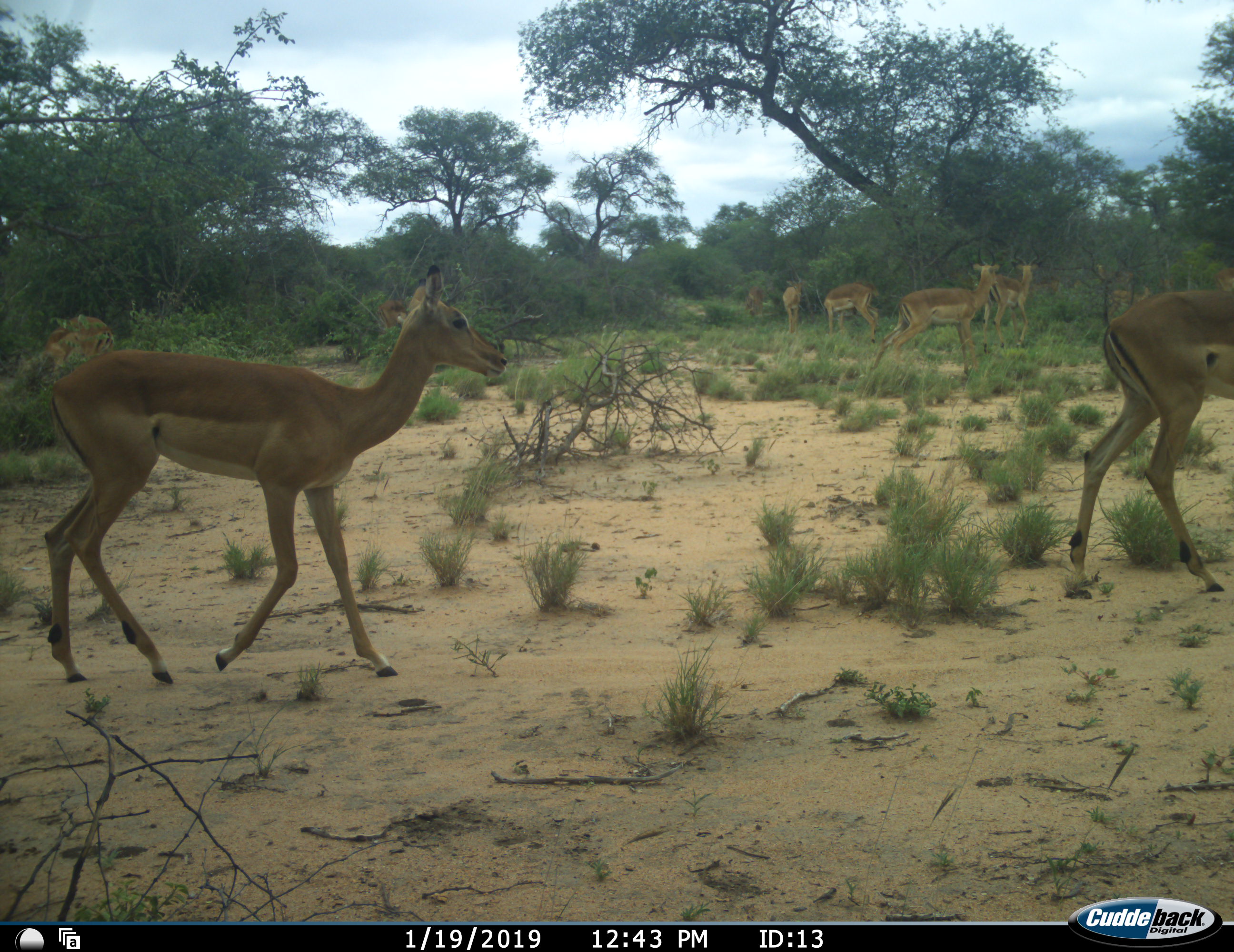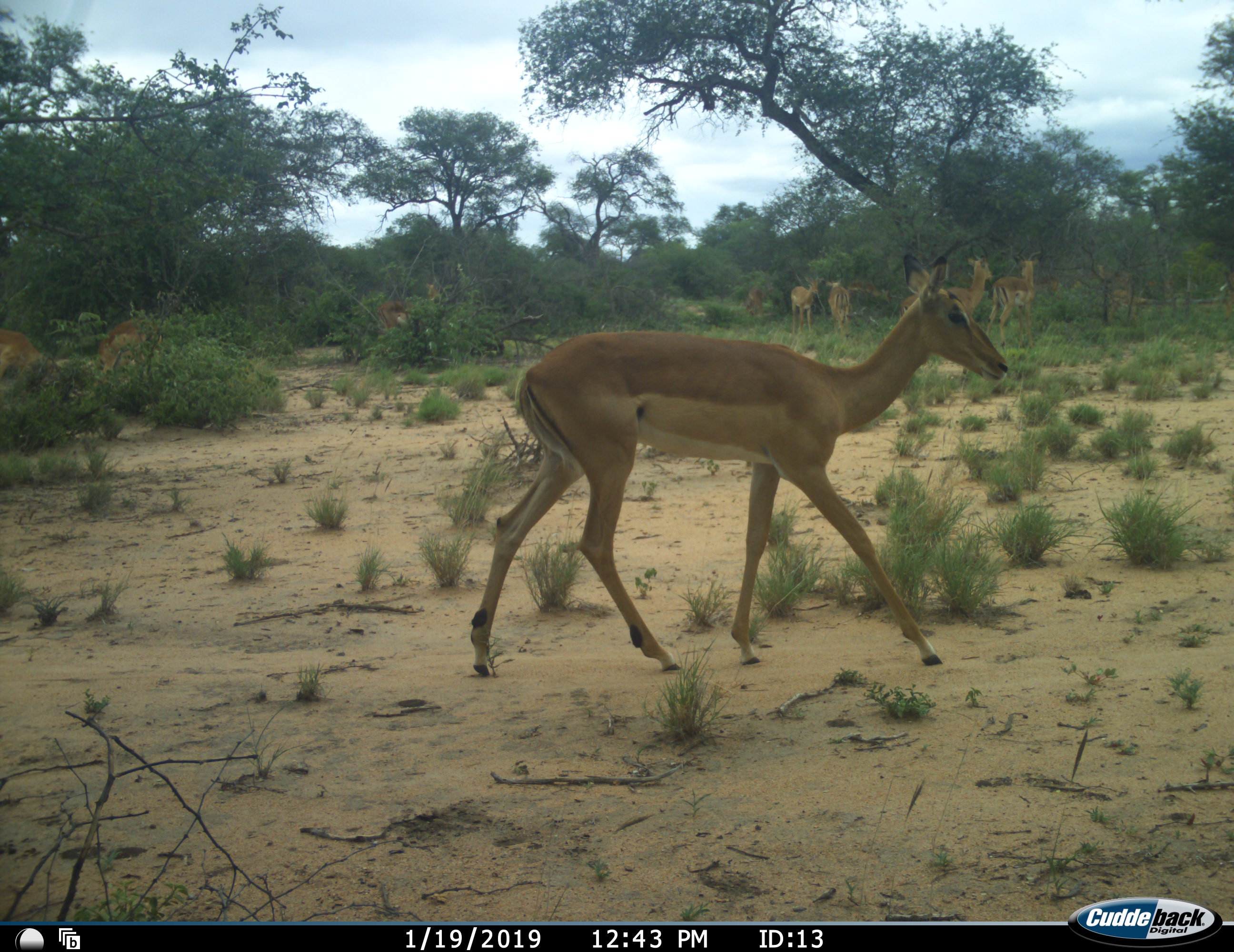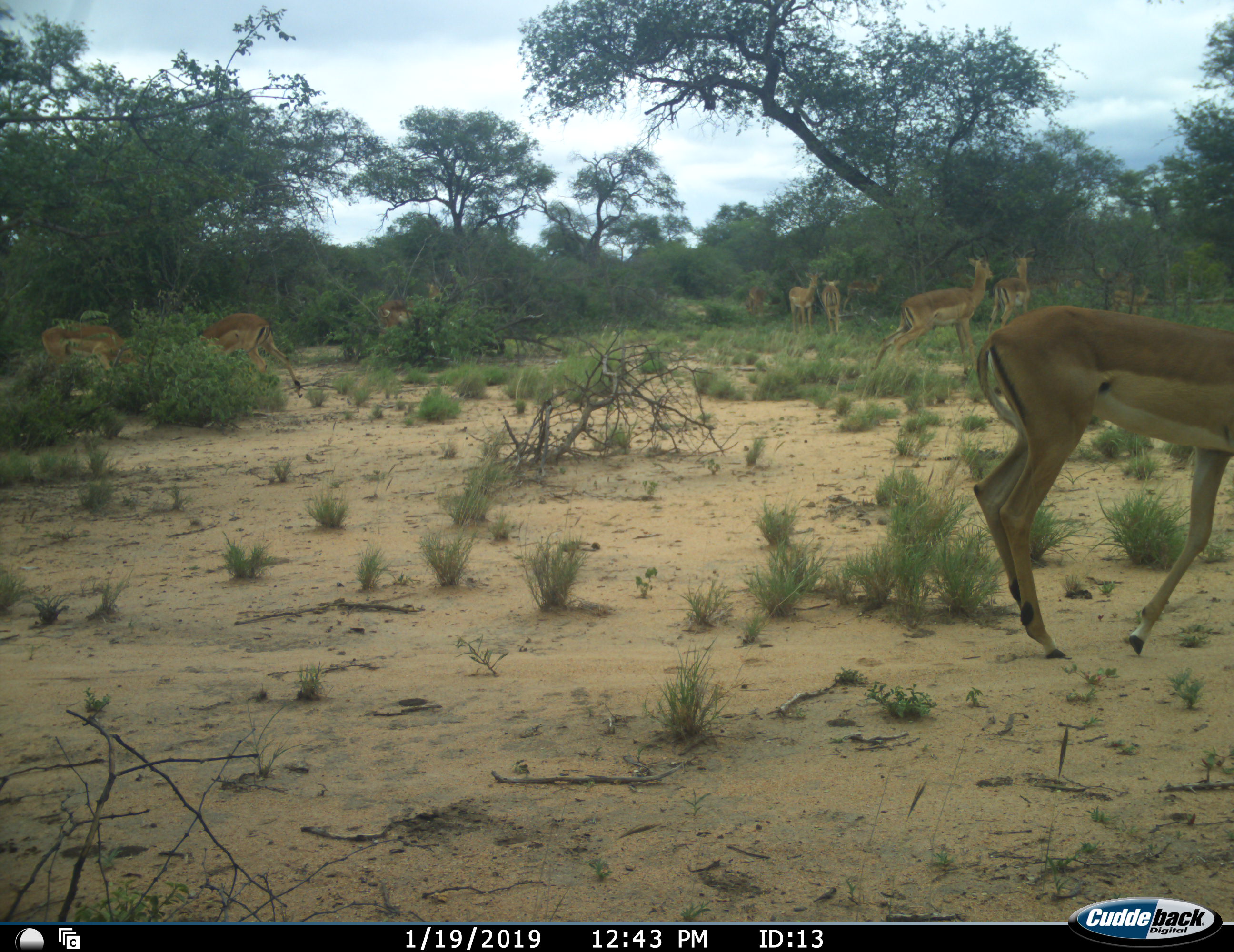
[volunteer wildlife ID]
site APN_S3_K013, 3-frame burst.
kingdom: Animalia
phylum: Chordata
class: Mammalia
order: Artiodactyla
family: Bovidae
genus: Aepyceros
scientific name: Aepyceros melampus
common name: impala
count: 11-50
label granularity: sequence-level